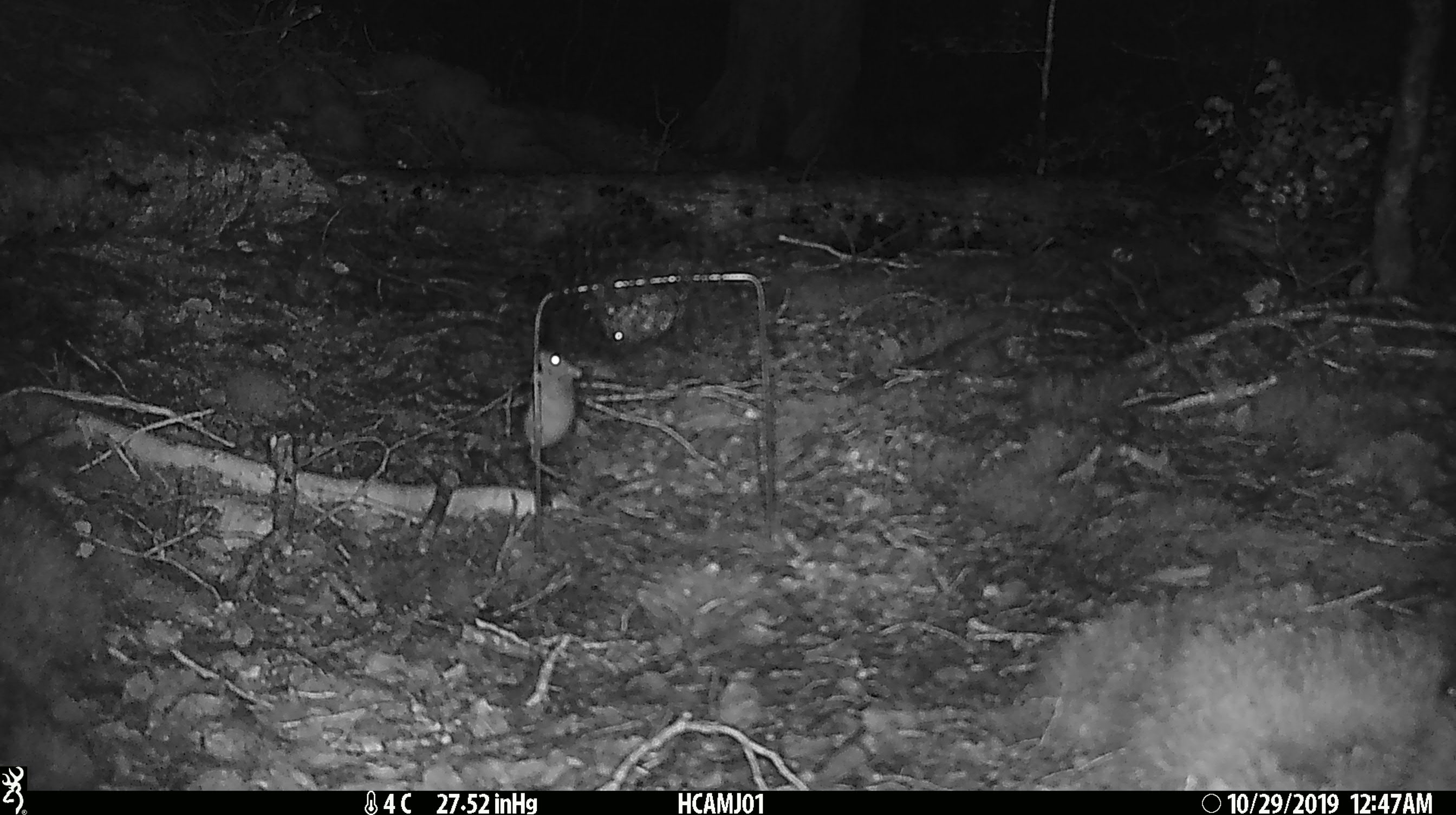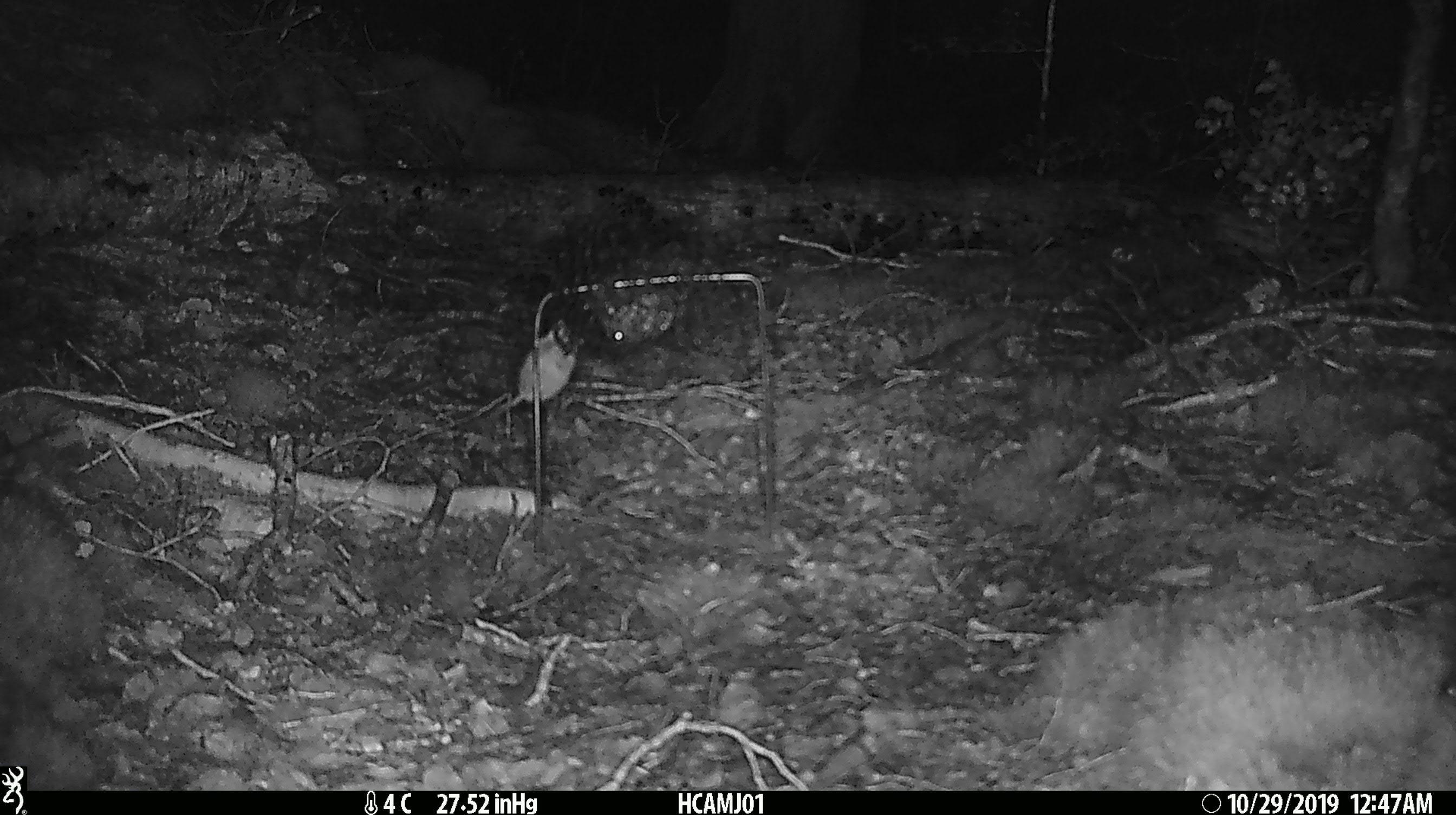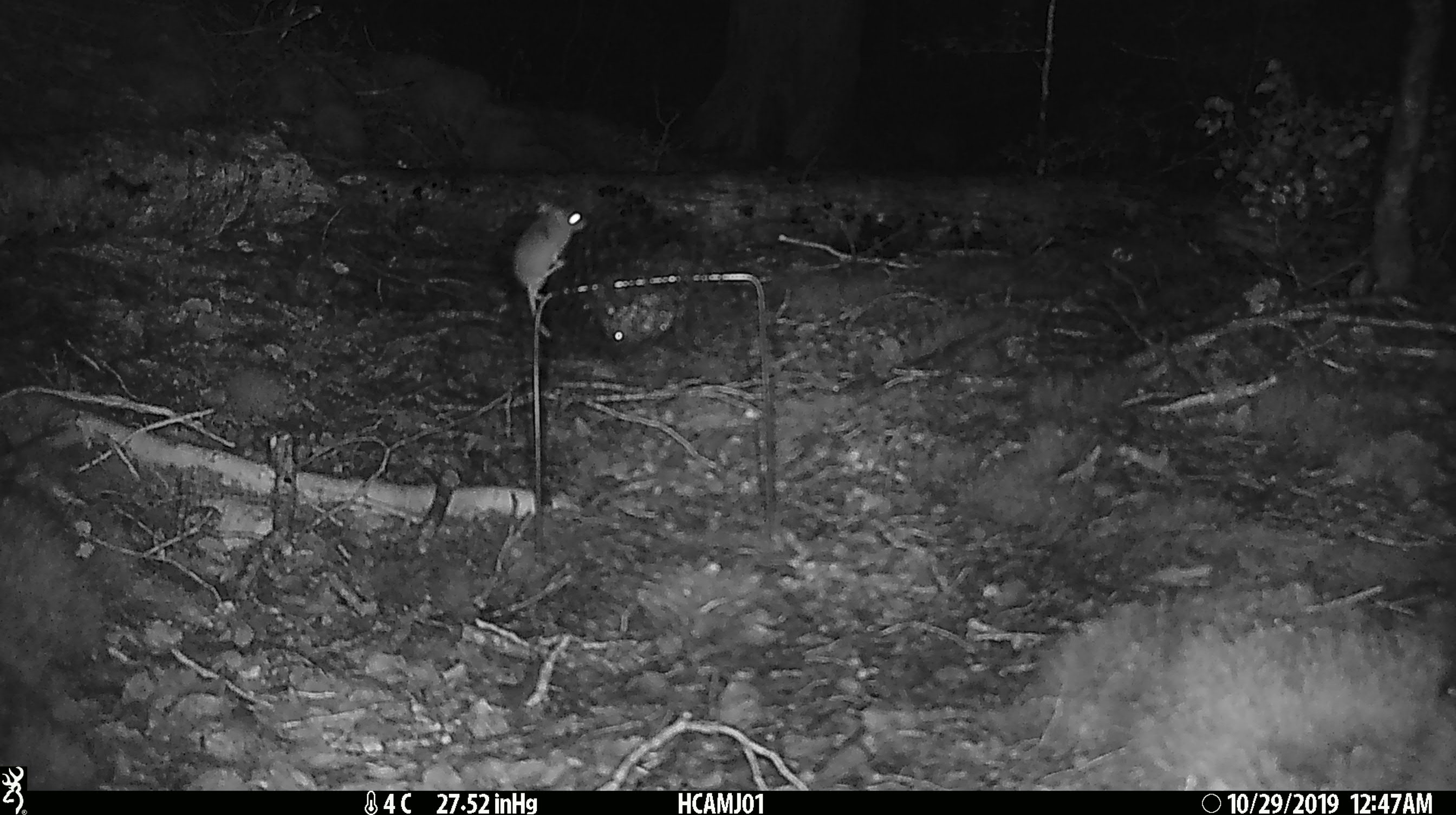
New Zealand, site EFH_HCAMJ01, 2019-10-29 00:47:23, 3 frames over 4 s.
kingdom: Animalia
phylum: Chordata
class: Mammalia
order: Rodentia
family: Muridae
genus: Mus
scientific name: Mus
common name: mouse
Mouse (Mus).